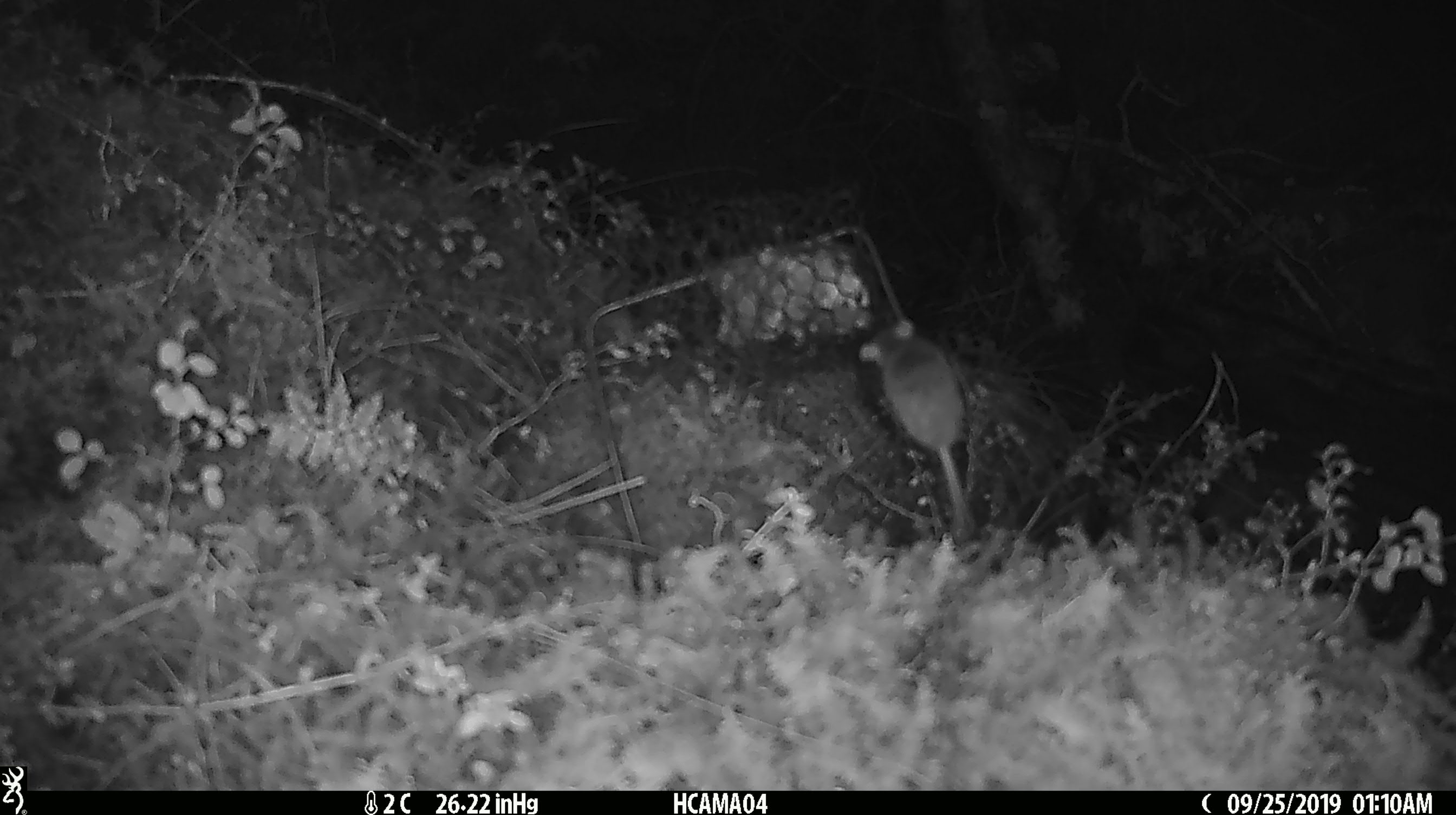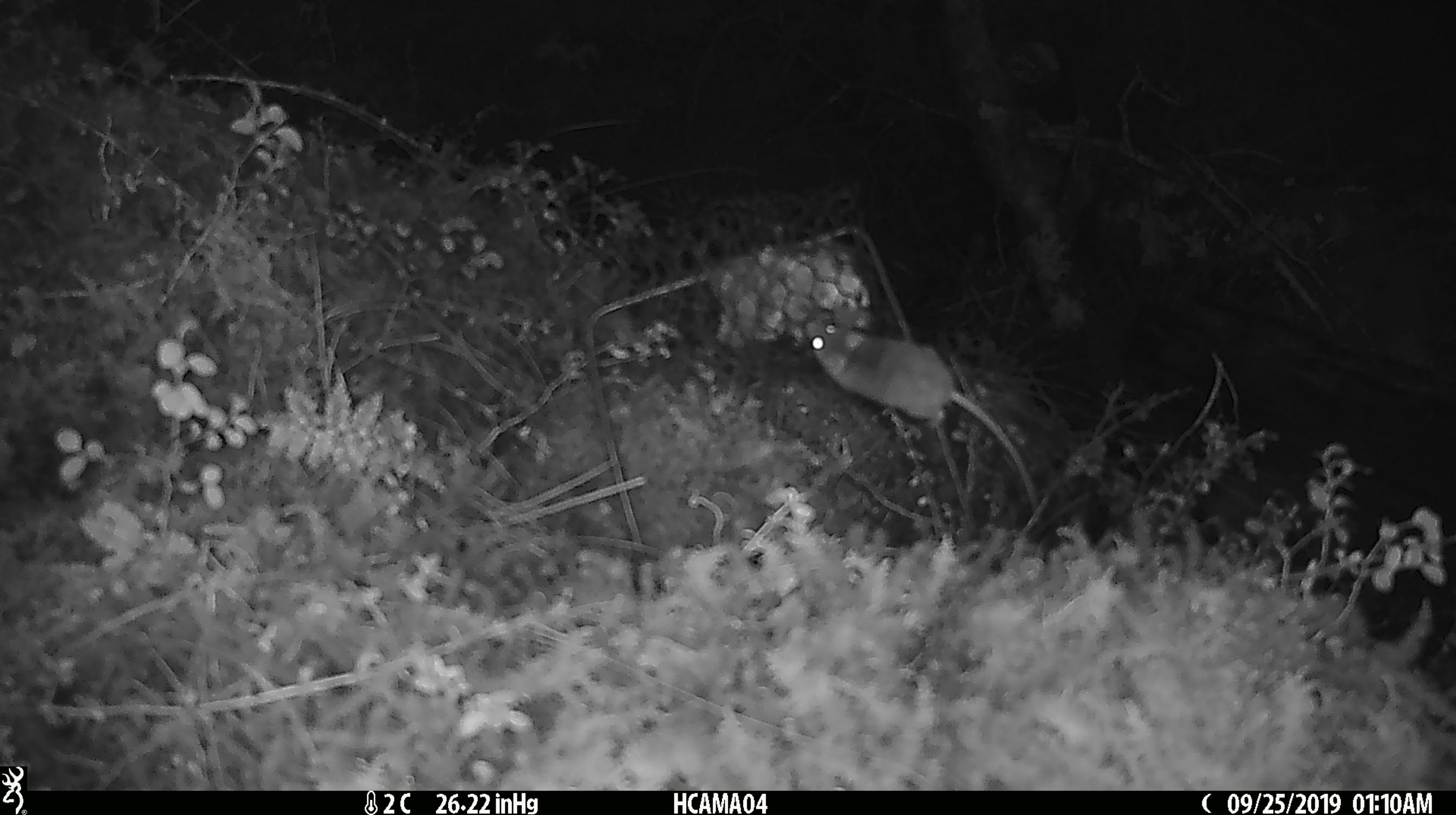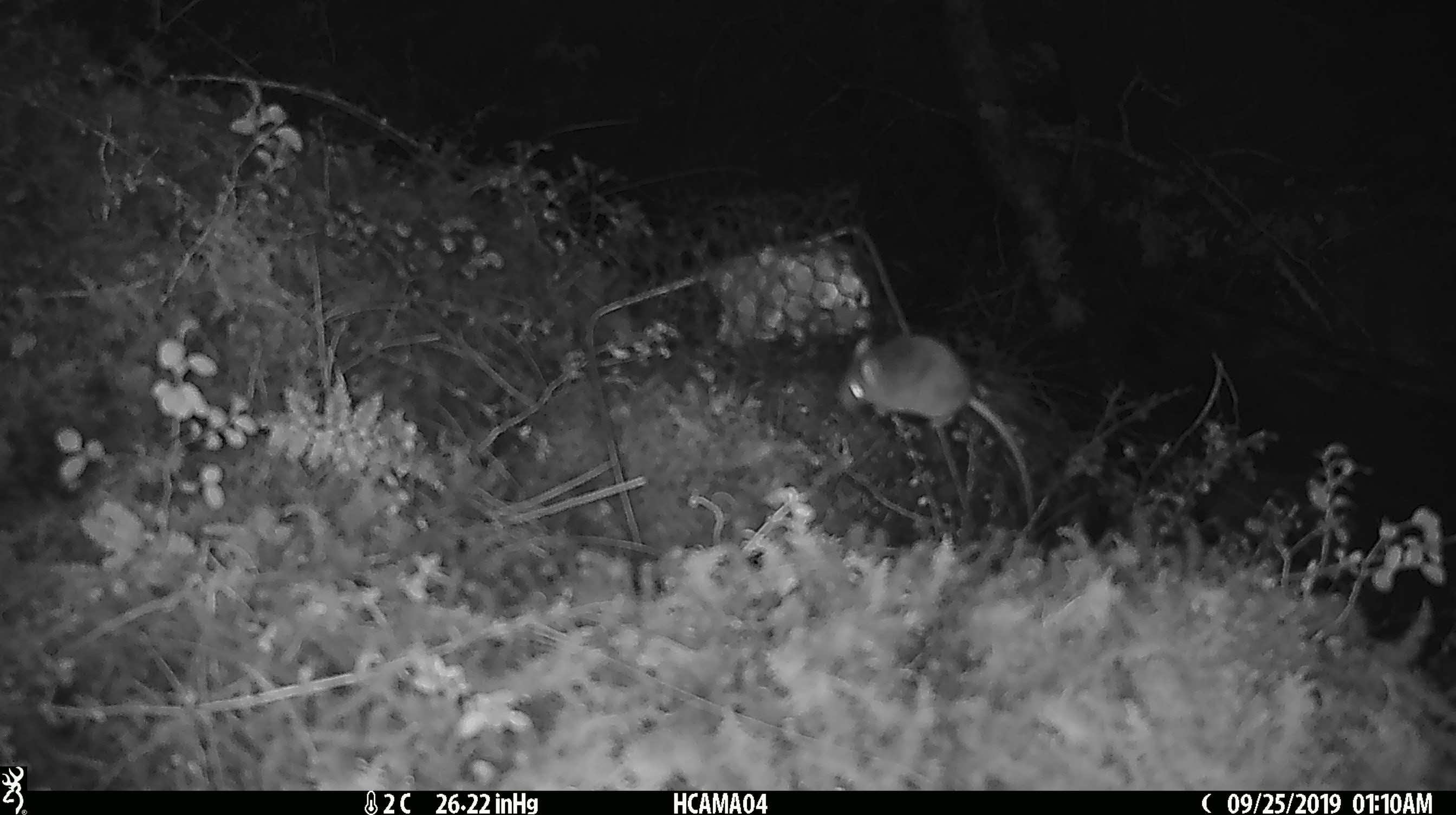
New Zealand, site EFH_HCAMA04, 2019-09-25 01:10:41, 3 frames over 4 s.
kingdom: Animalia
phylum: Chordata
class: Mammalia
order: Rodentia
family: Muridae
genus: Mus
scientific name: Mus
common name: mouse